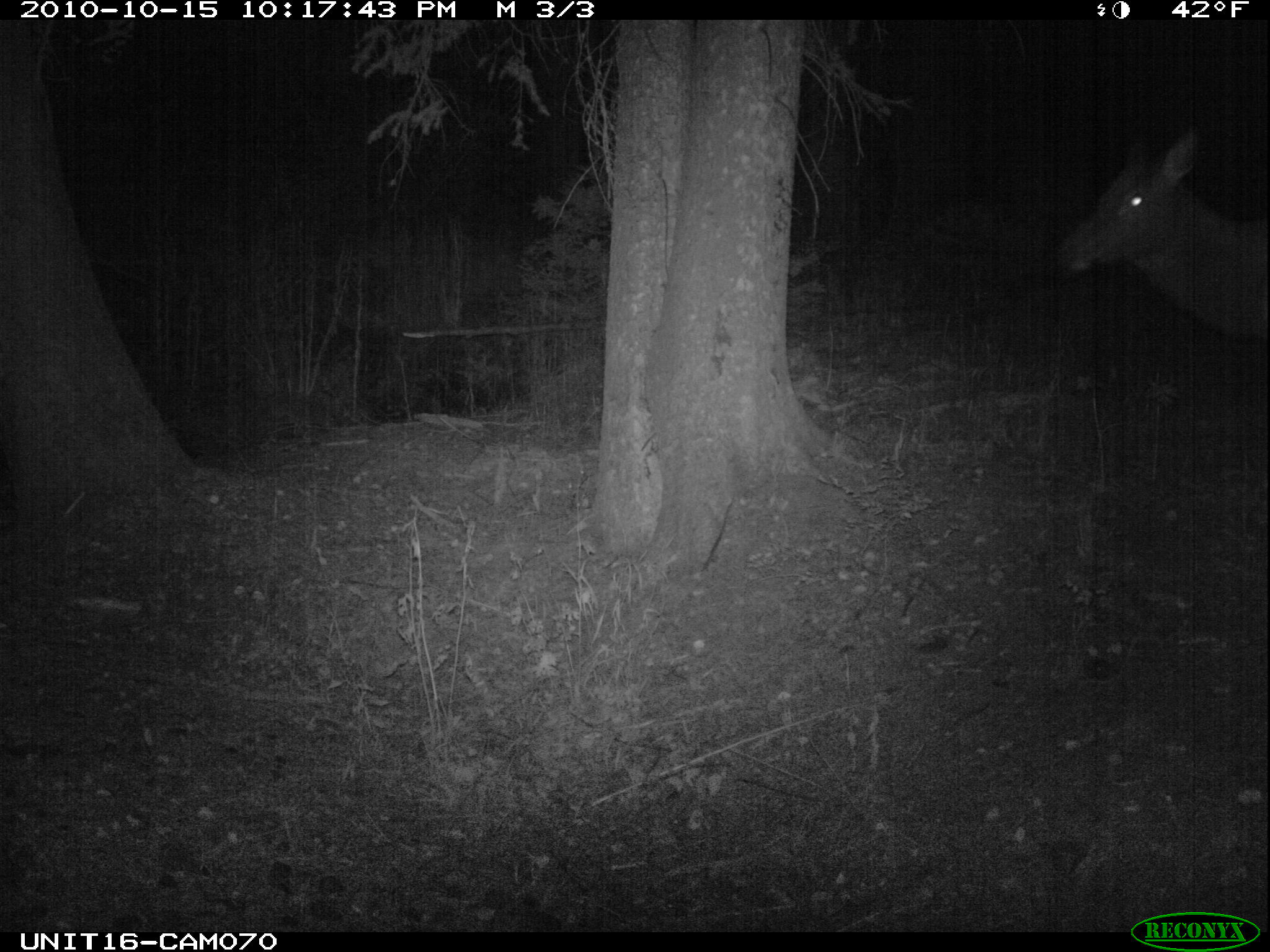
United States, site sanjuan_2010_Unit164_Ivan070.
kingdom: Animalia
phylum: Chordata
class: Mammalia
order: Artiodactyla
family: Cervidae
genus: Cervus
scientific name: Cervus elaphus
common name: red deer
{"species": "Cervus elaphus (red deer)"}